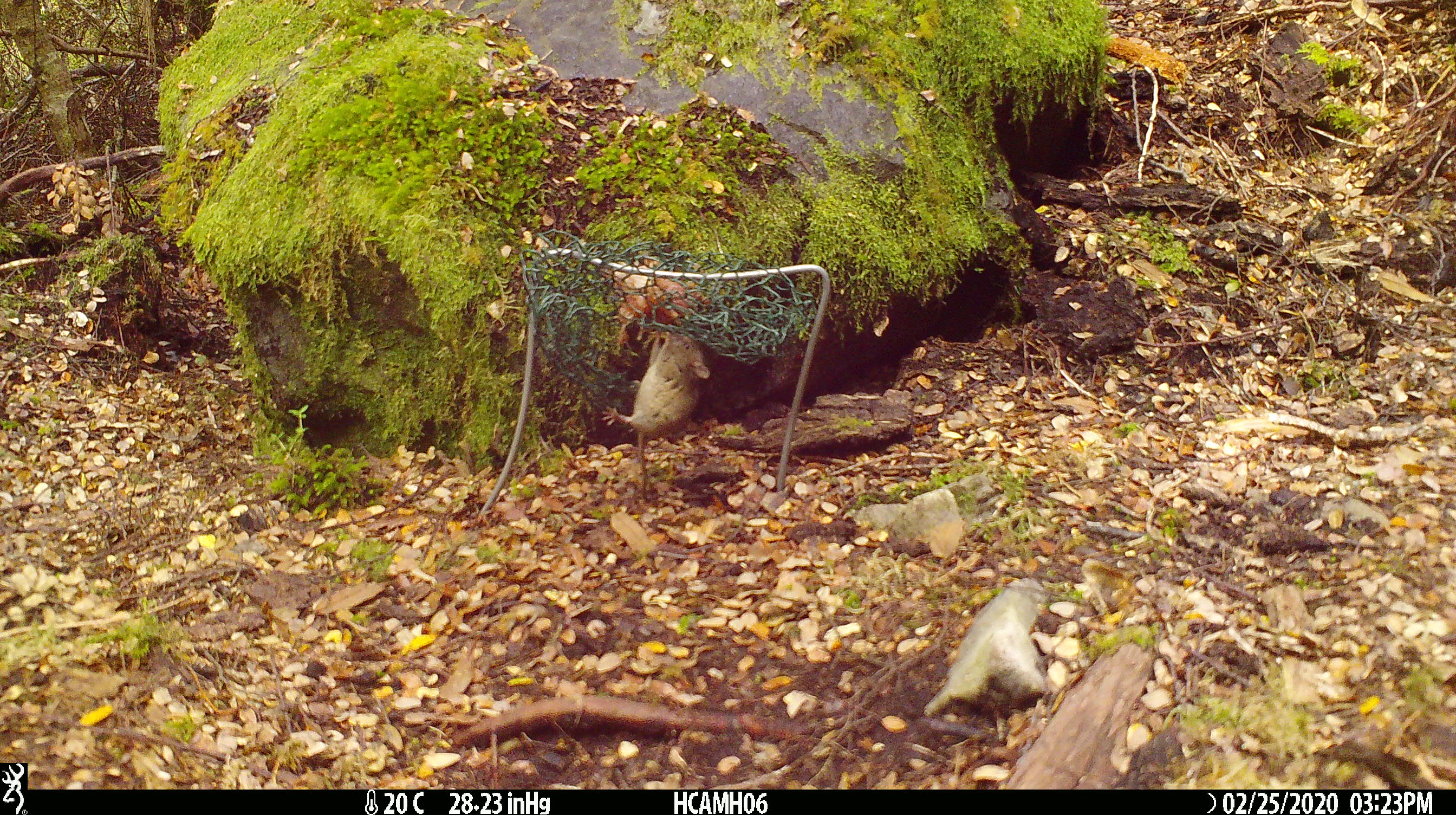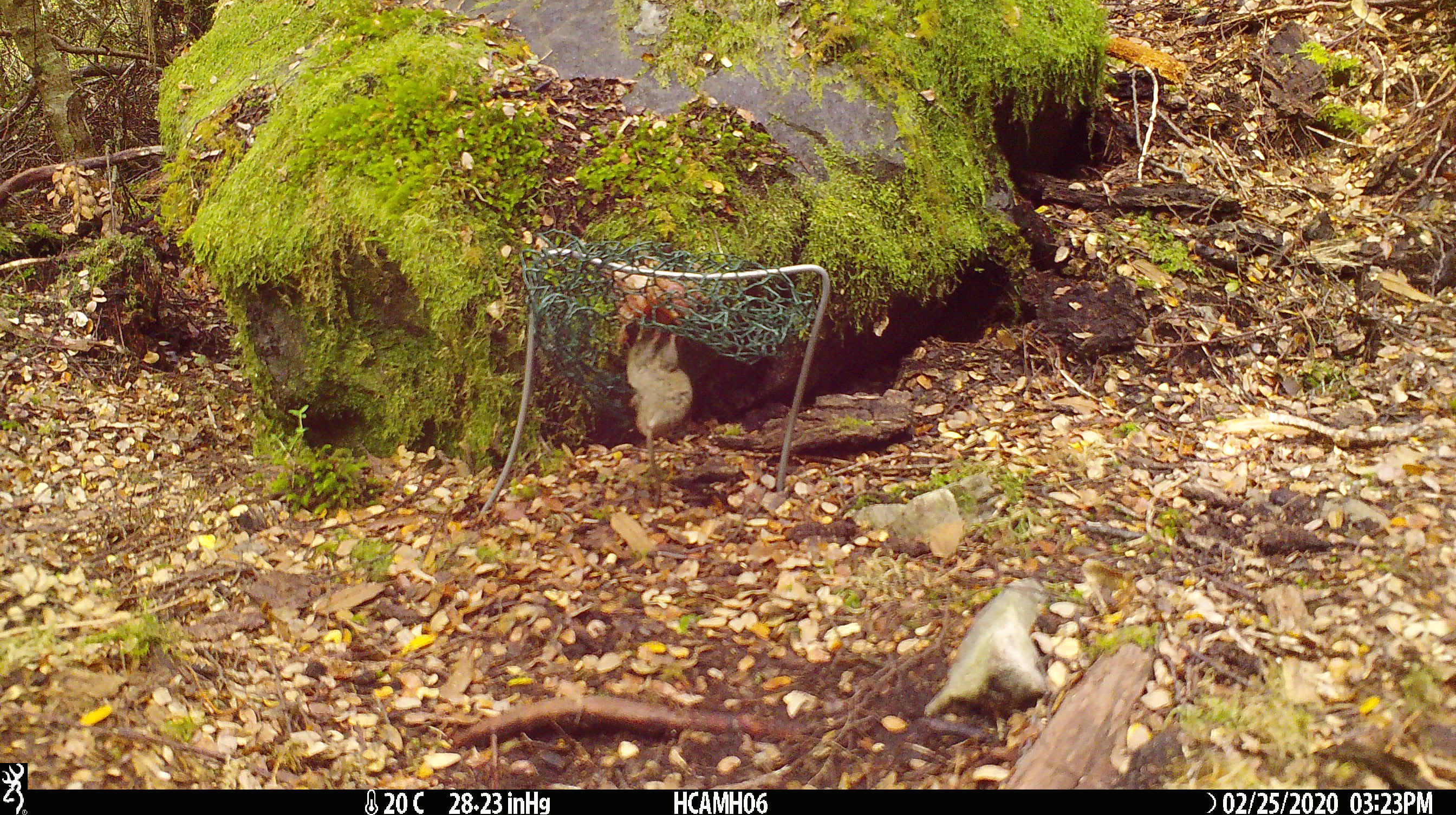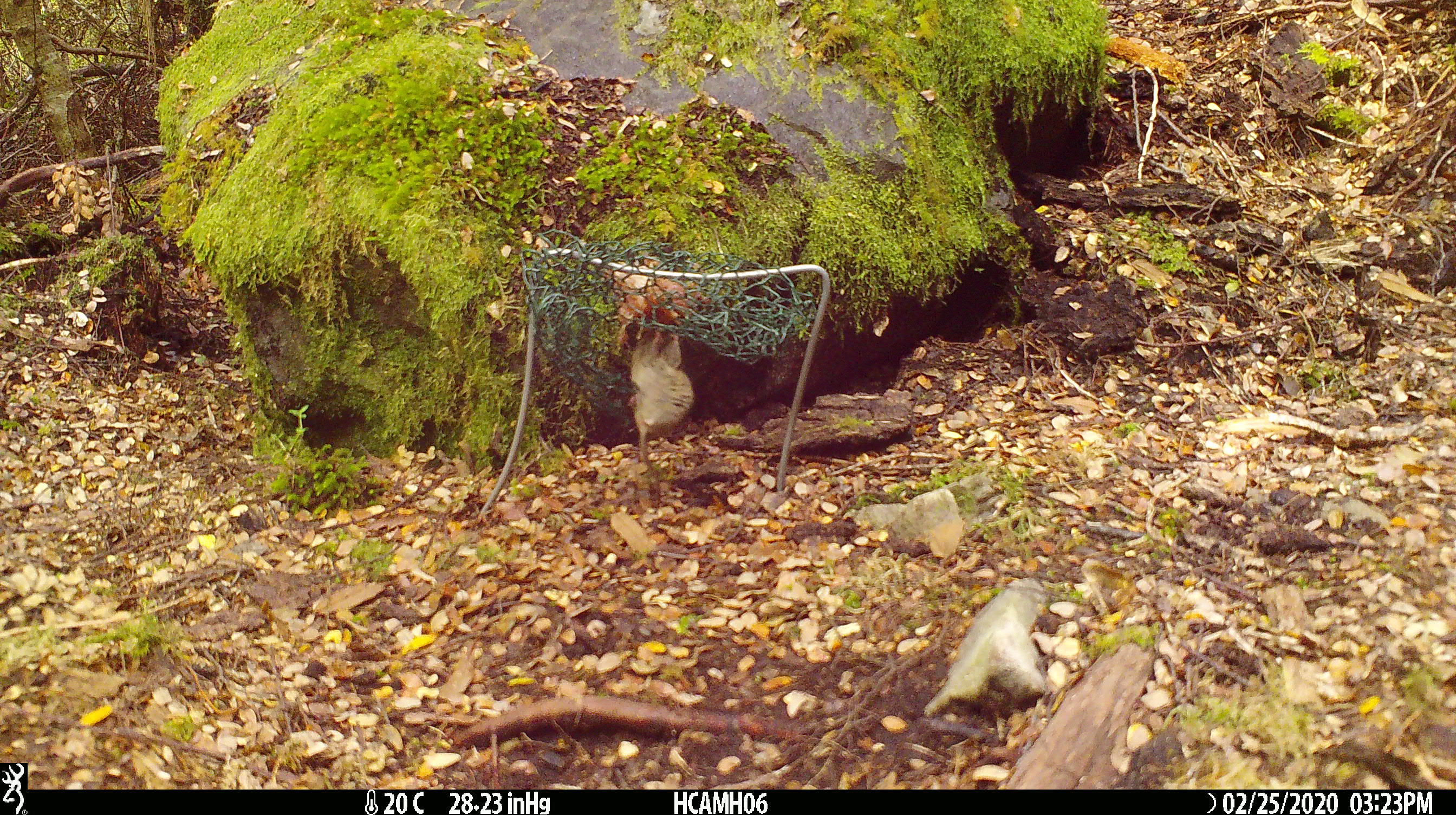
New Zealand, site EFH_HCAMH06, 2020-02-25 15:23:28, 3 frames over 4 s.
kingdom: Animalia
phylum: Chordata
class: Mammalia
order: Rodentia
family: Muridae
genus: Mus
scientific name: Mus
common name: mouse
Mouse (Mus).